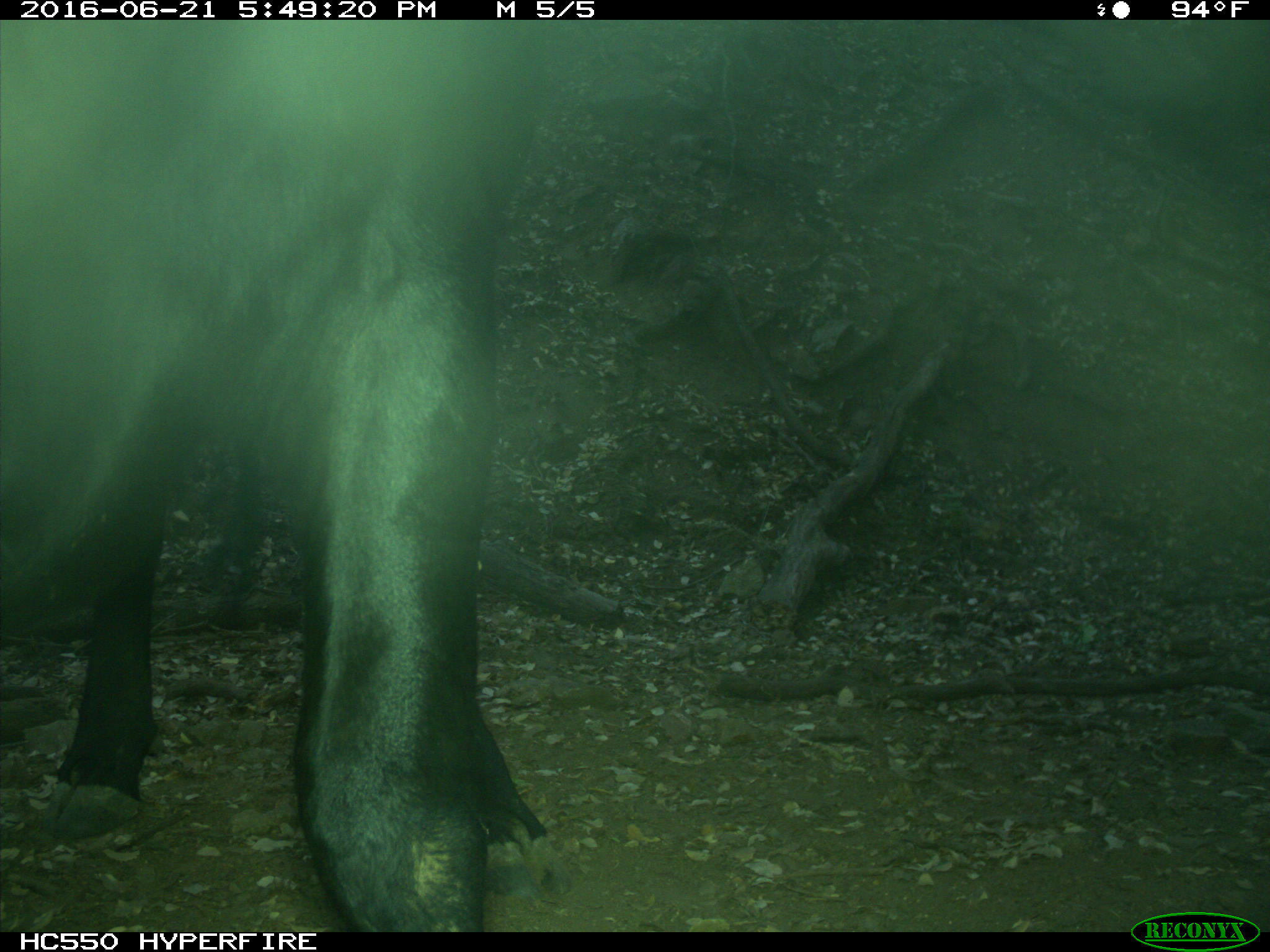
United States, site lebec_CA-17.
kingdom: Animalia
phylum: Chordata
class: Mammalia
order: Artiodactyla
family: Bovidae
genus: Bos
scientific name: Bos taurus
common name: domestic cow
Bos taurus (domestic cow).